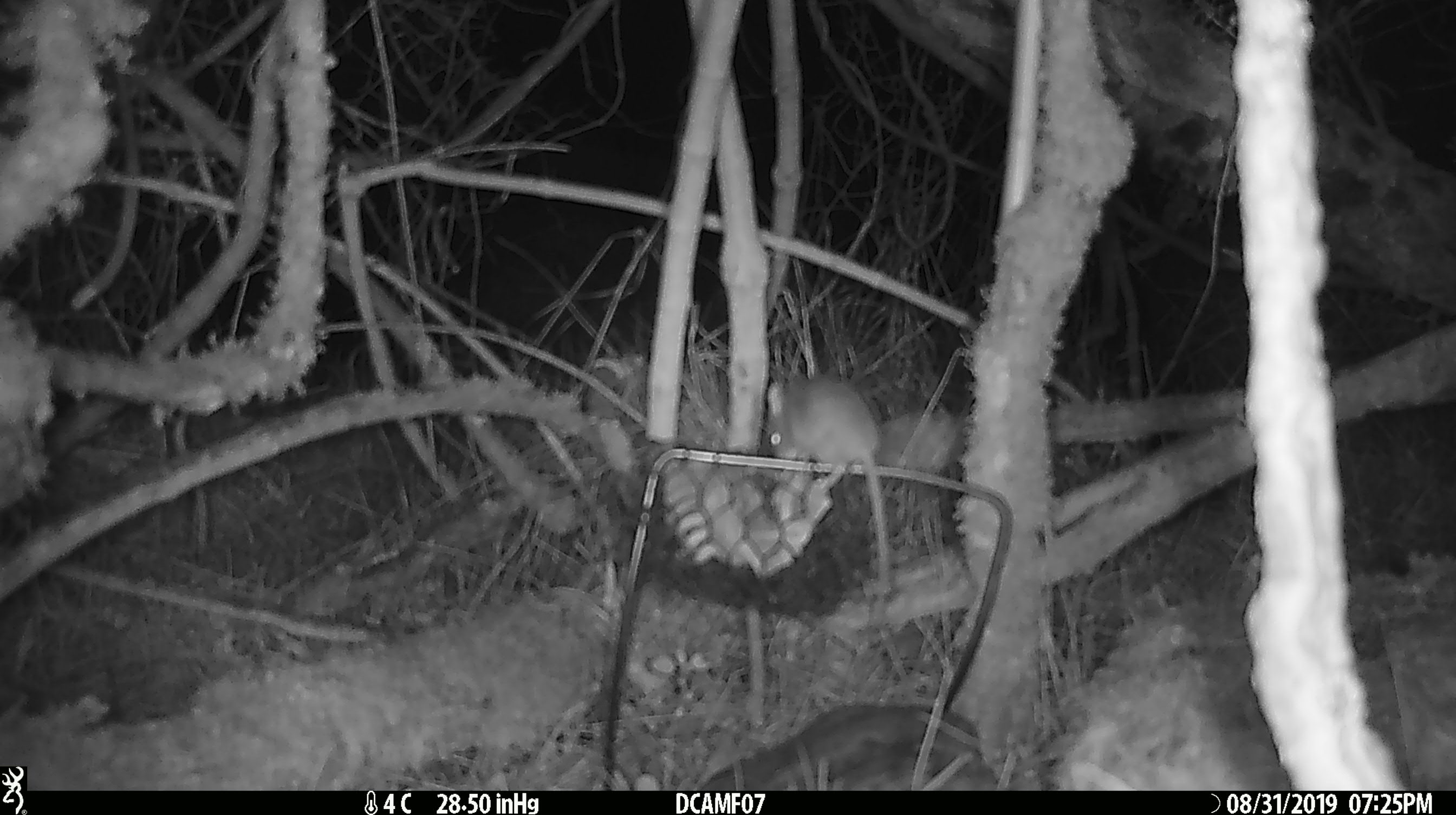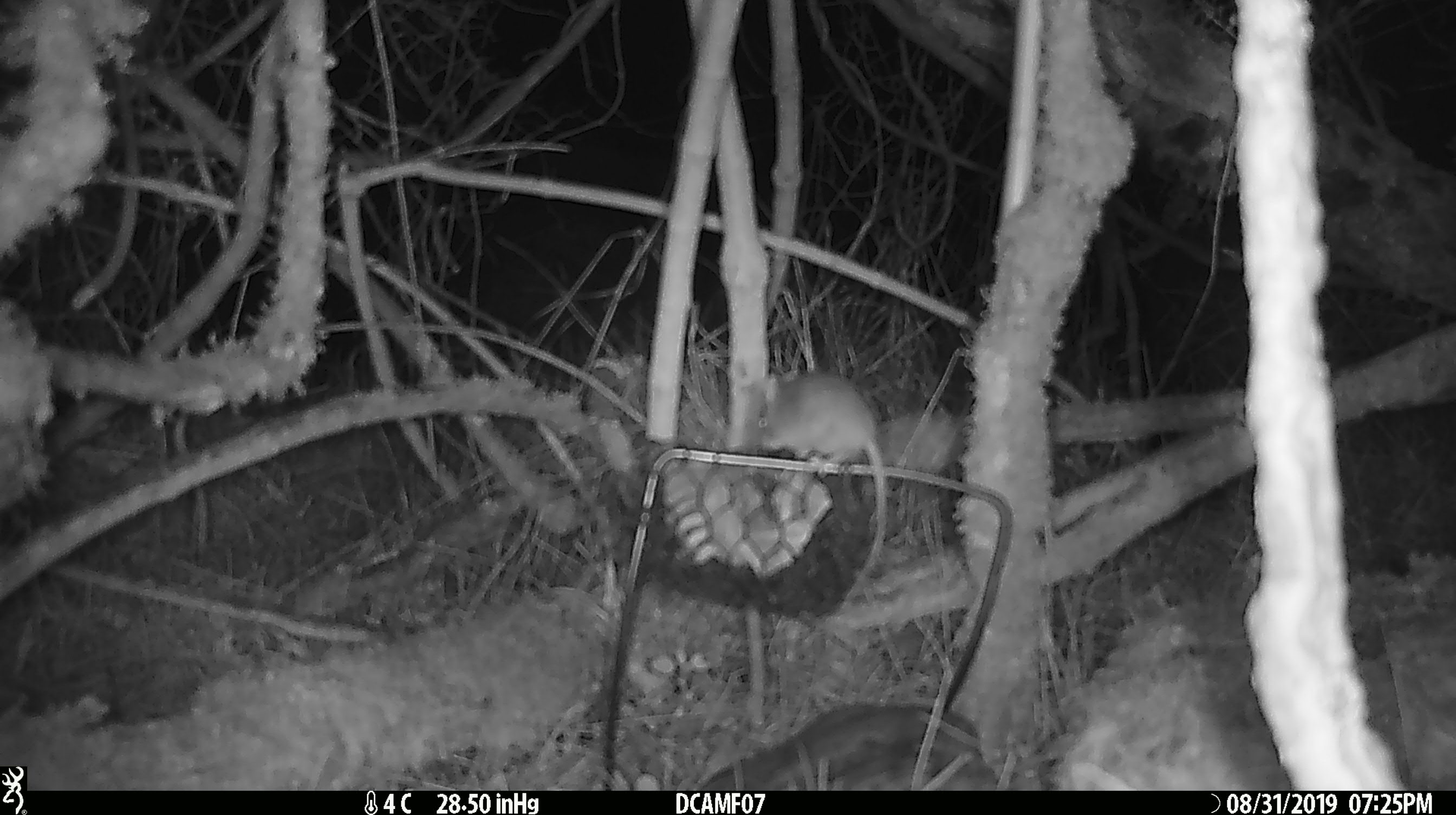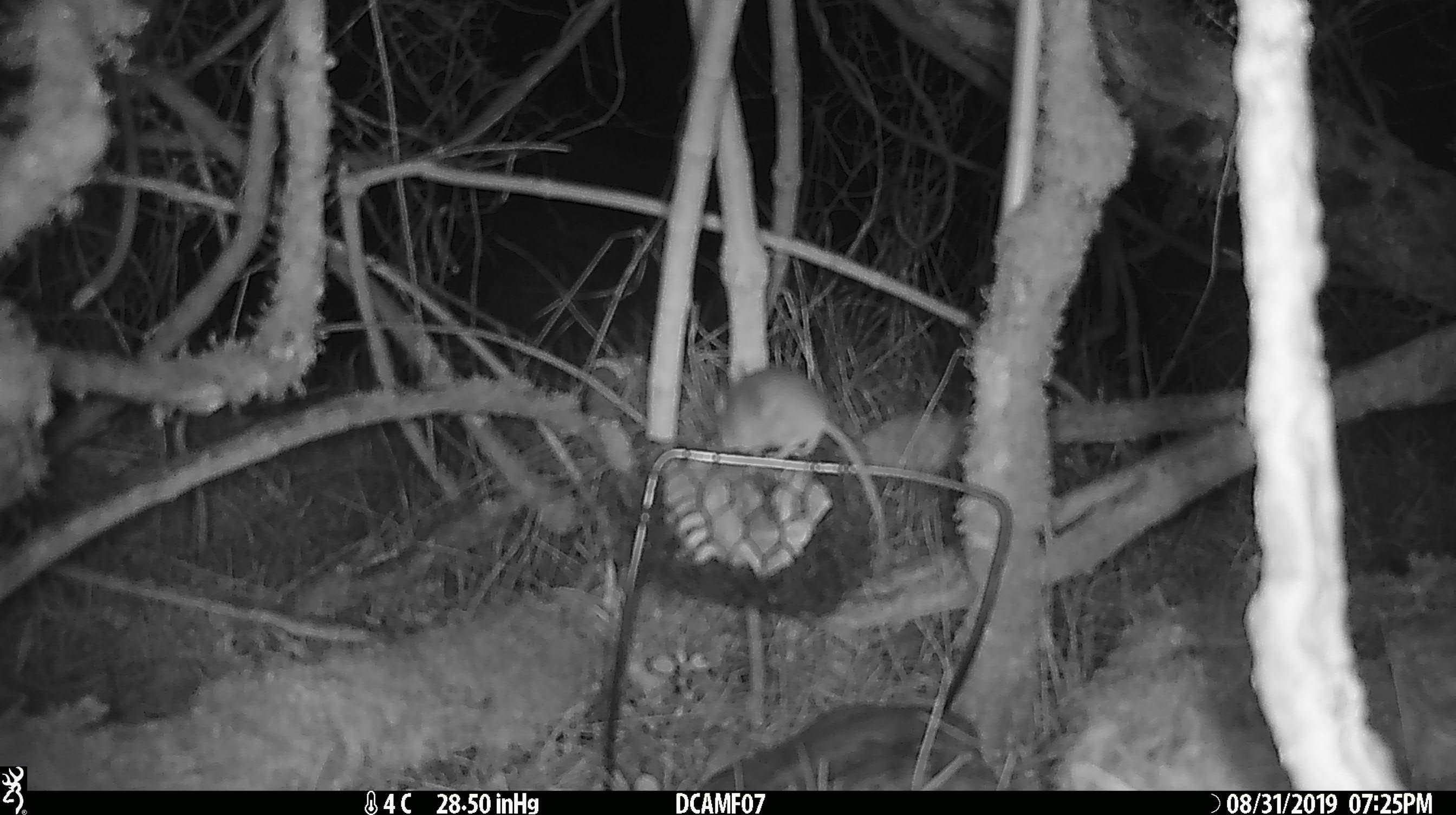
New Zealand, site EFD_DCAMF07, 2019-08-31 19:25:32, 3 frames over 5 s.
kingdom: Animalia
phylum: Chordata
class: Mammalia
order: Rodentia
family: Muridae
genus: Mus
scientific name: Mus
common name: mouse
Mouse (Mus).